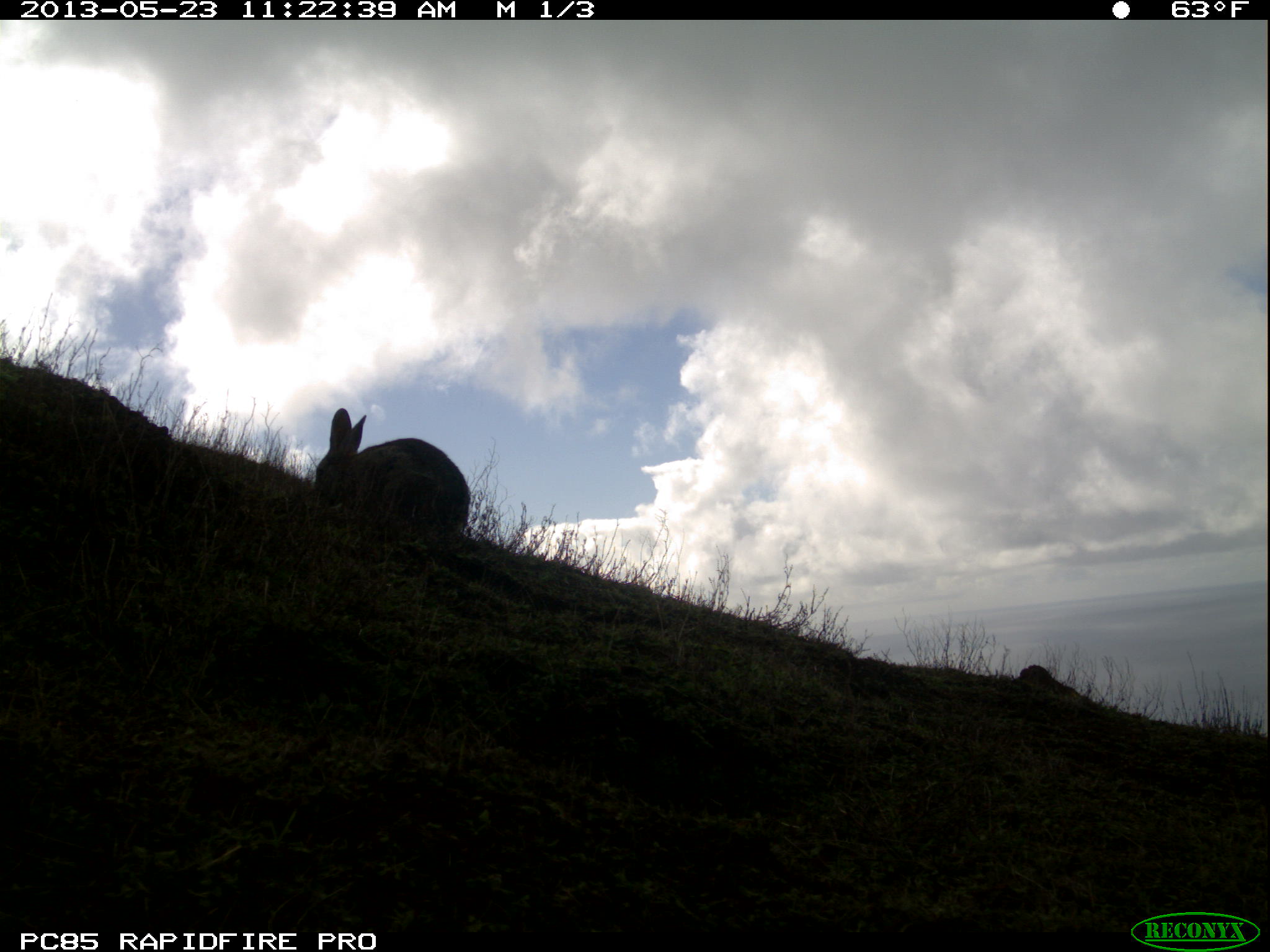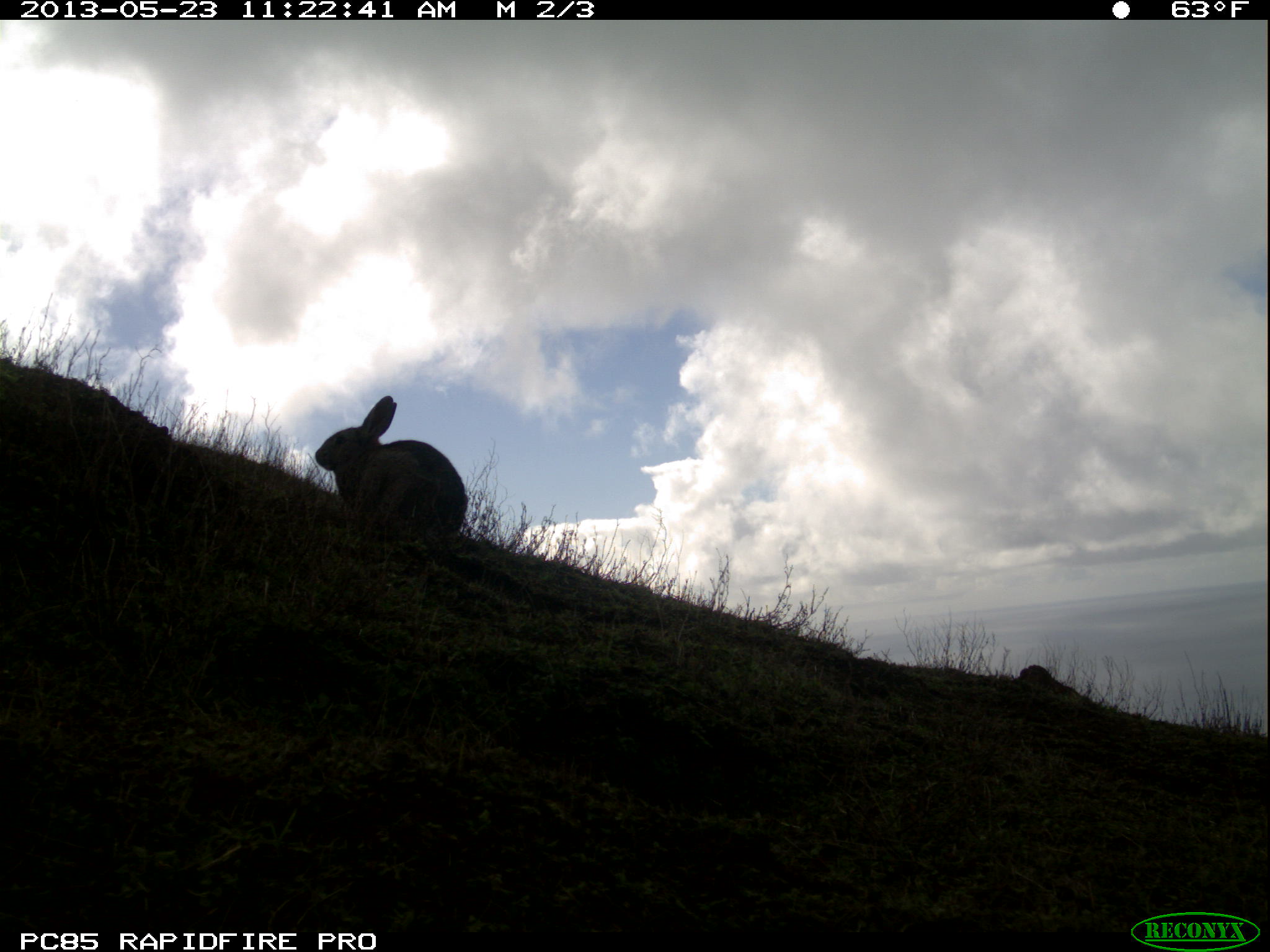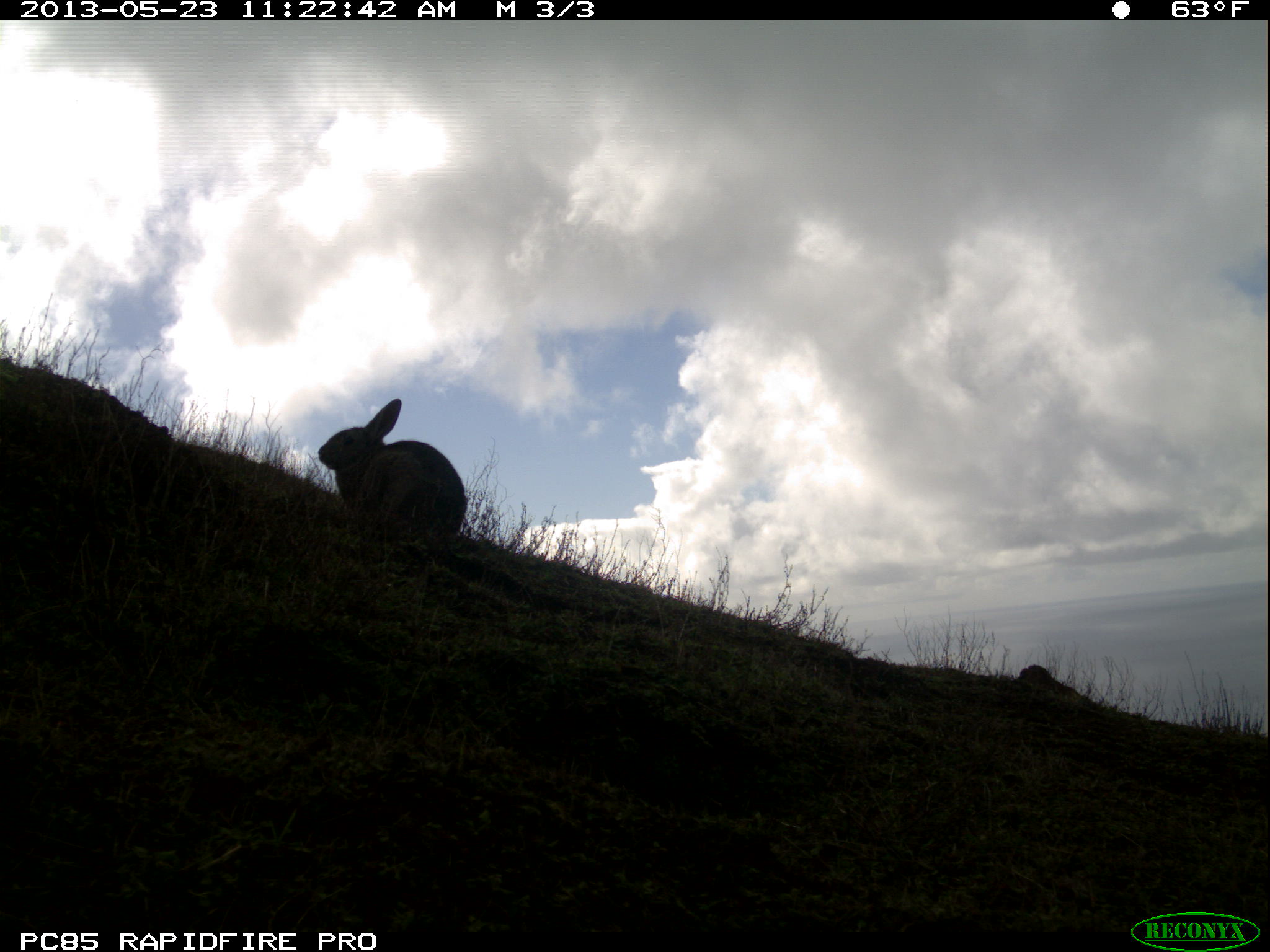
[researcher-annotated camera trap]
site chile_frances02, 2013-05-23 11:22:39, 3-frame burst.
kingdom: Animalia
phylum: Chordata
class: Mammalia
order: Lagomorpha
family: Leporidae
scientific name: Leporidae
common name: rabbits and hares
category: rabbit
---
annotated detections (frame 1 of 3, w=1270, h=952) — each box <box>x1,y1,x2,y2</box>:
rabbit: <box>309,405,471,546</box>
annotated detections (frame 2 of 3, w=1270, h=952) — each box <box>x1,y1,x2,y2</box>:
rabbit: <box>310,394,469,550</box>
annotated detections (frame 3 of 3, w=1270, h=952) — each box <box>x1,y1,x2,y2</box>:
rabbit: <box>313,395,469,550</box>